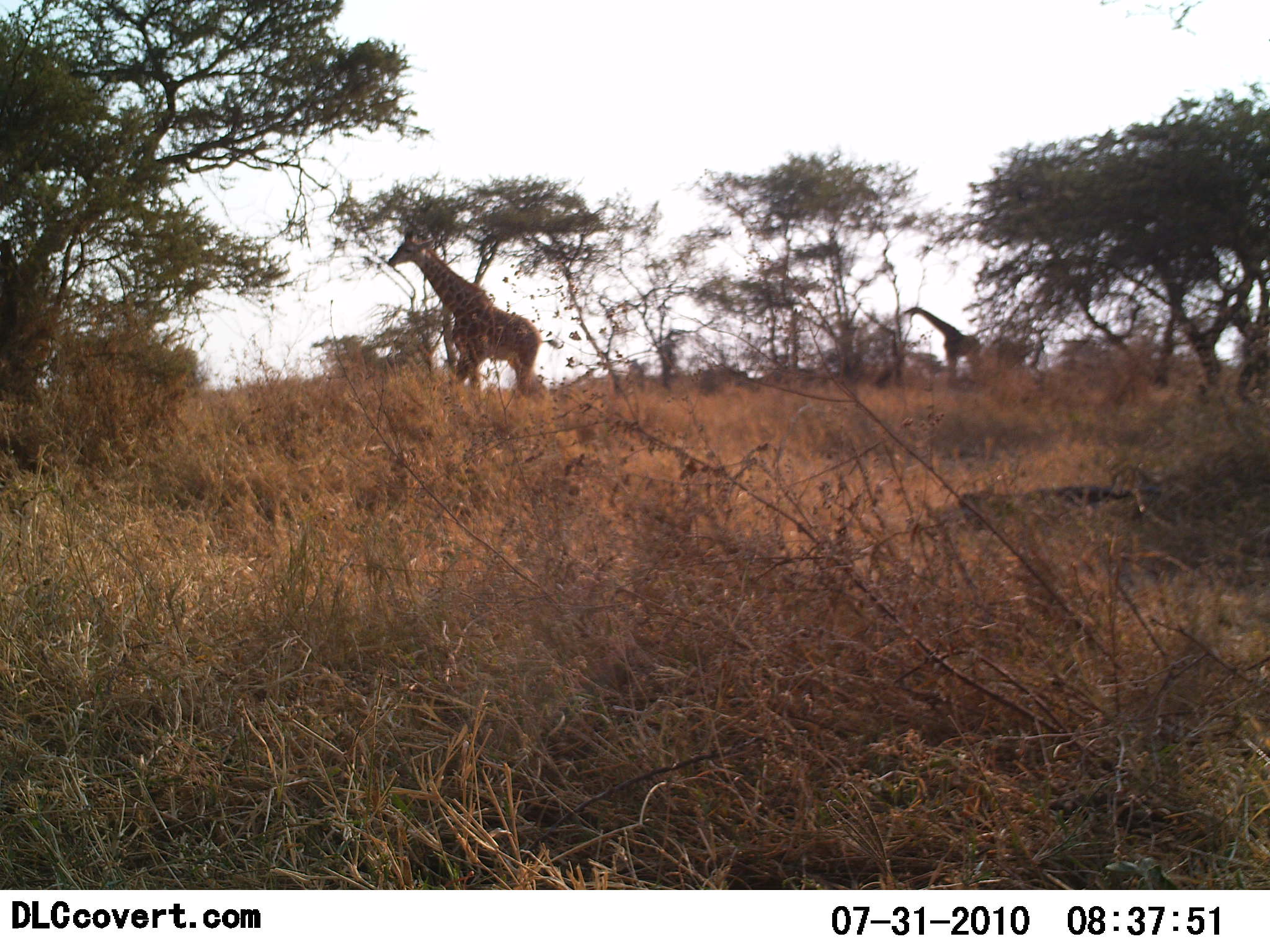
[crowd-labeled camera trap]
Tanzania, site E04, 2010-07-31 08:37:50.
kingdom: Animalia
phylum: Chordata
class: Mammalia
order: Artiodactyla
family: Giraffidae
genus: Giraffa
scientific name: Giraffa camelopardalis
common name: giraffe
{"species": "giraffe (Giraffa camelopardalis)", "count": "2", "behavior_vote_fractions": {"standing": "64%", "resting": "0%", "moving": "21%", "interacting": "0%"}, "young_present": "0%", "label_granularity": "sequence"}